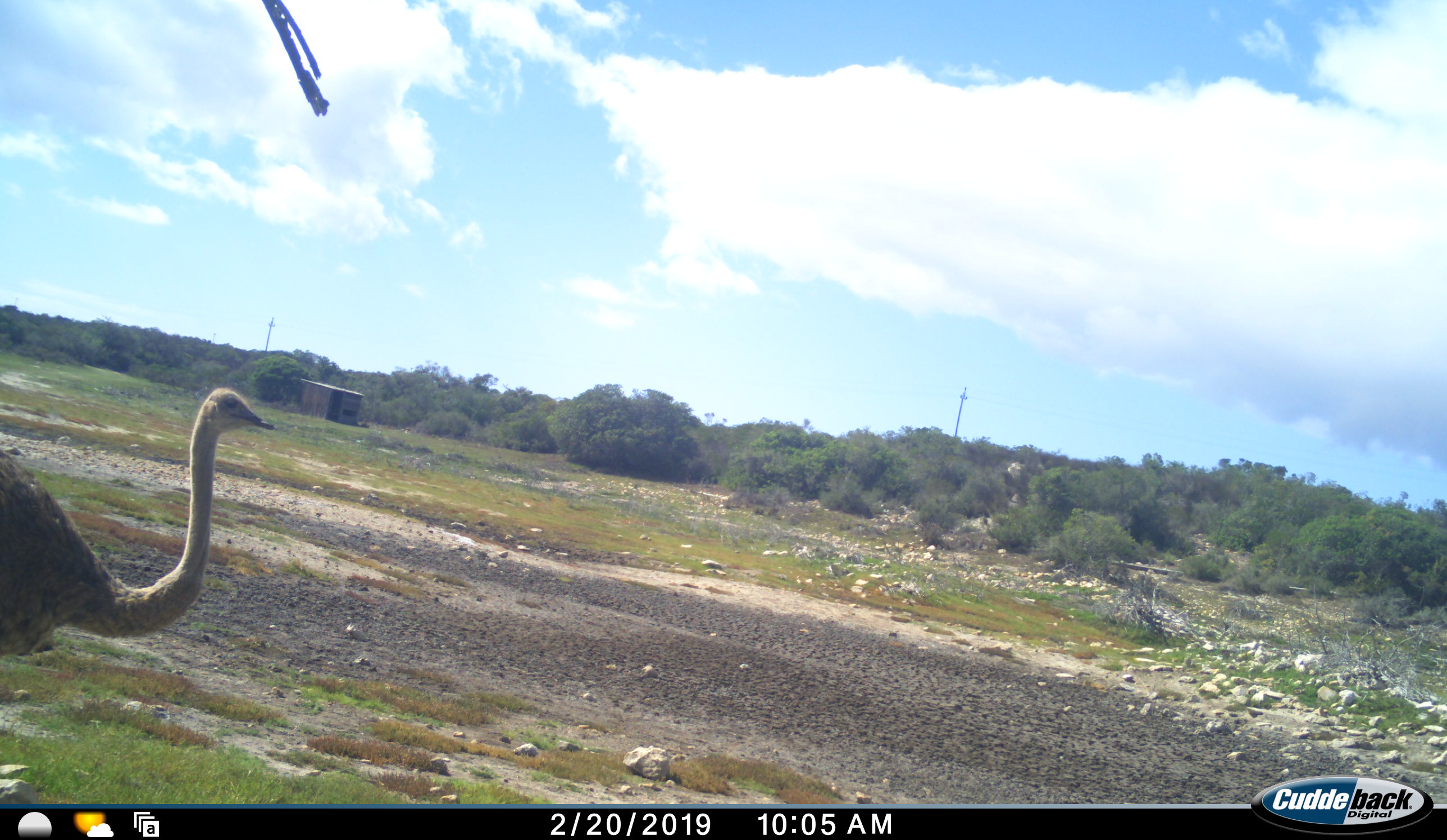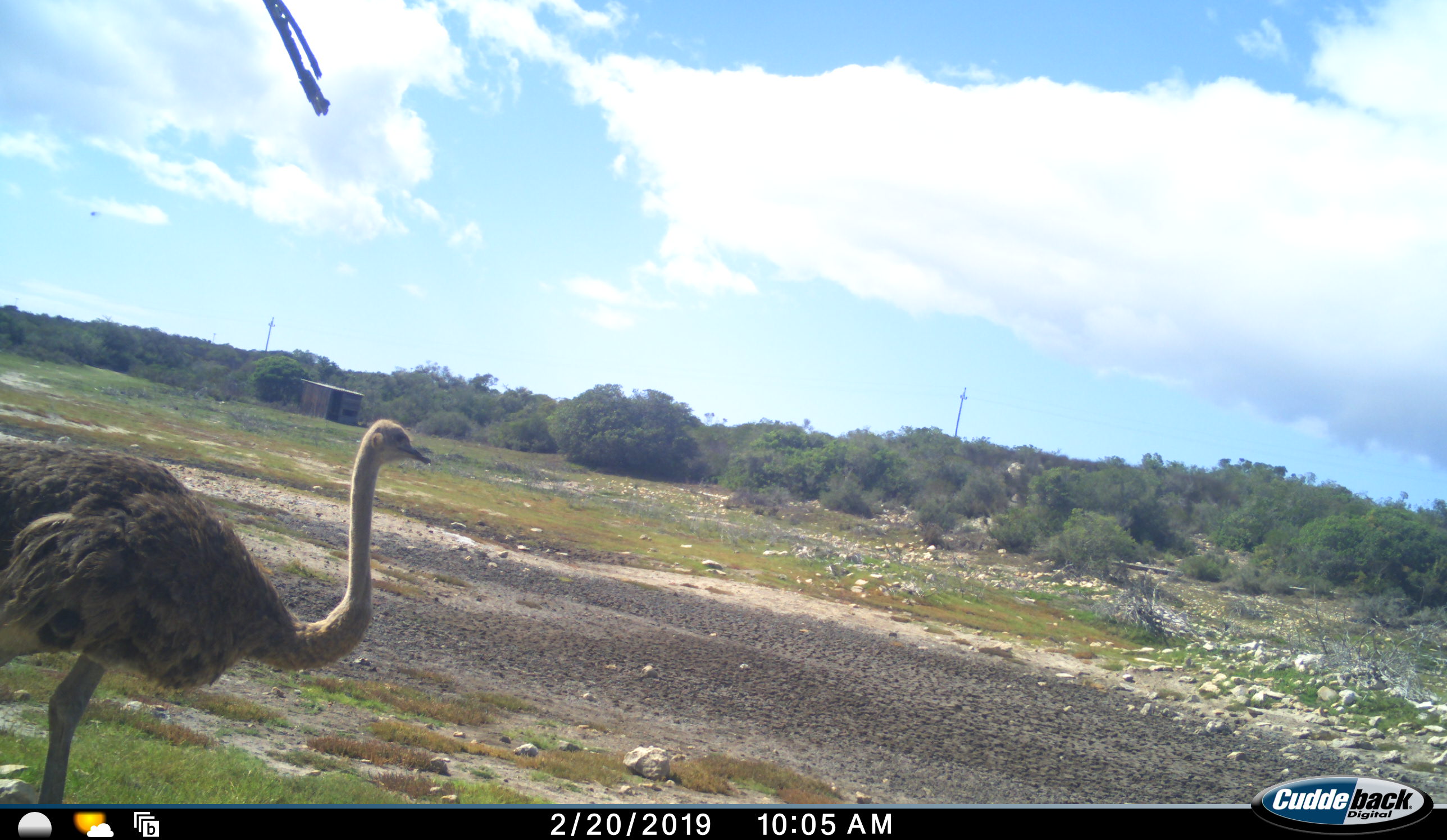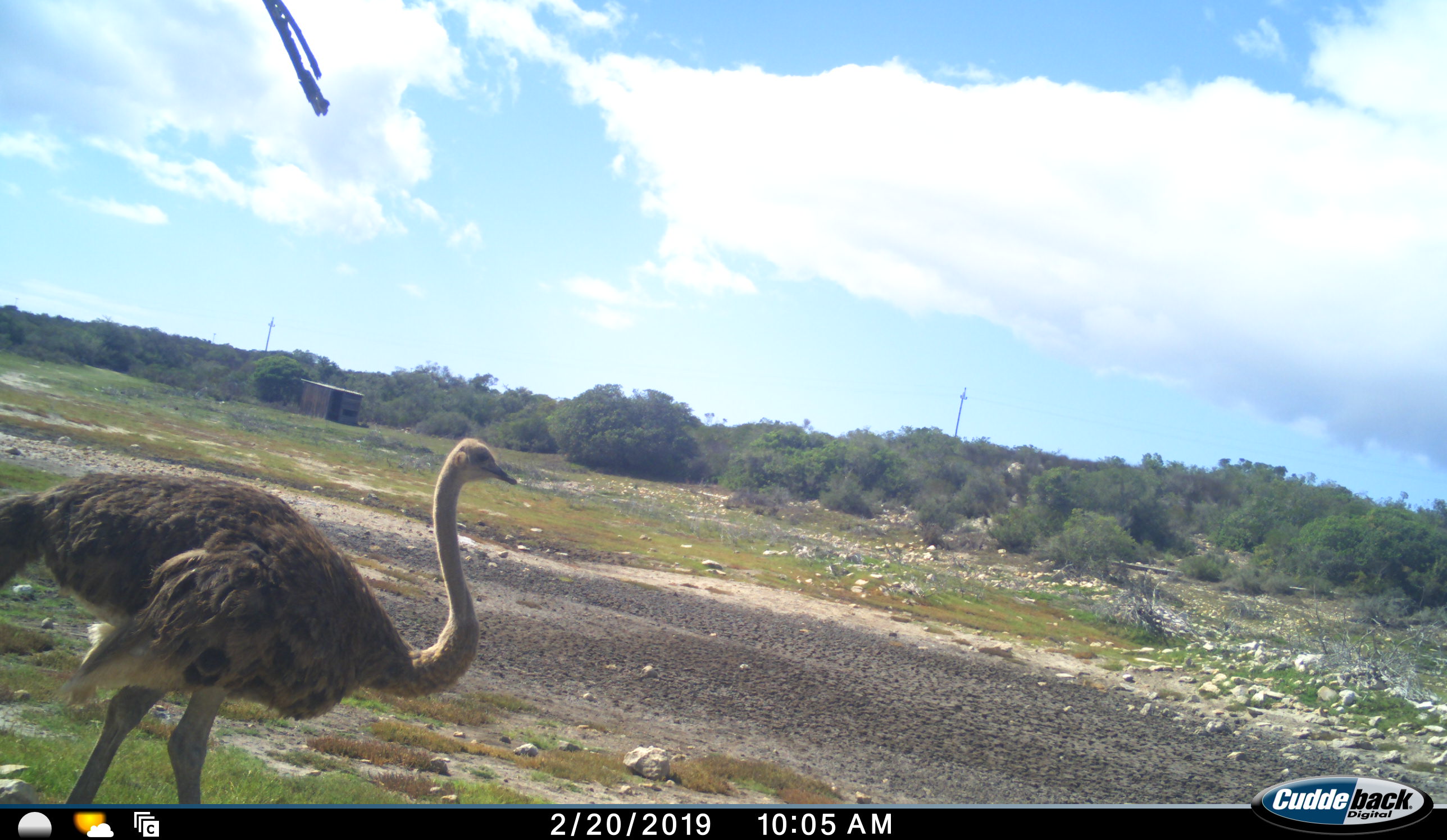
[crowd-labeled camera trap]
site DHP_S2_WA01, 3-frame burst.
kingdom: Animalia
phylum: Chordata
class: Aves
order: Struthioniformes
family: Struthionidae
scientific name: Struthionidae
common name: ostrich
Ostrich (Struthionidae), count 1. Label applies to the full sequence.